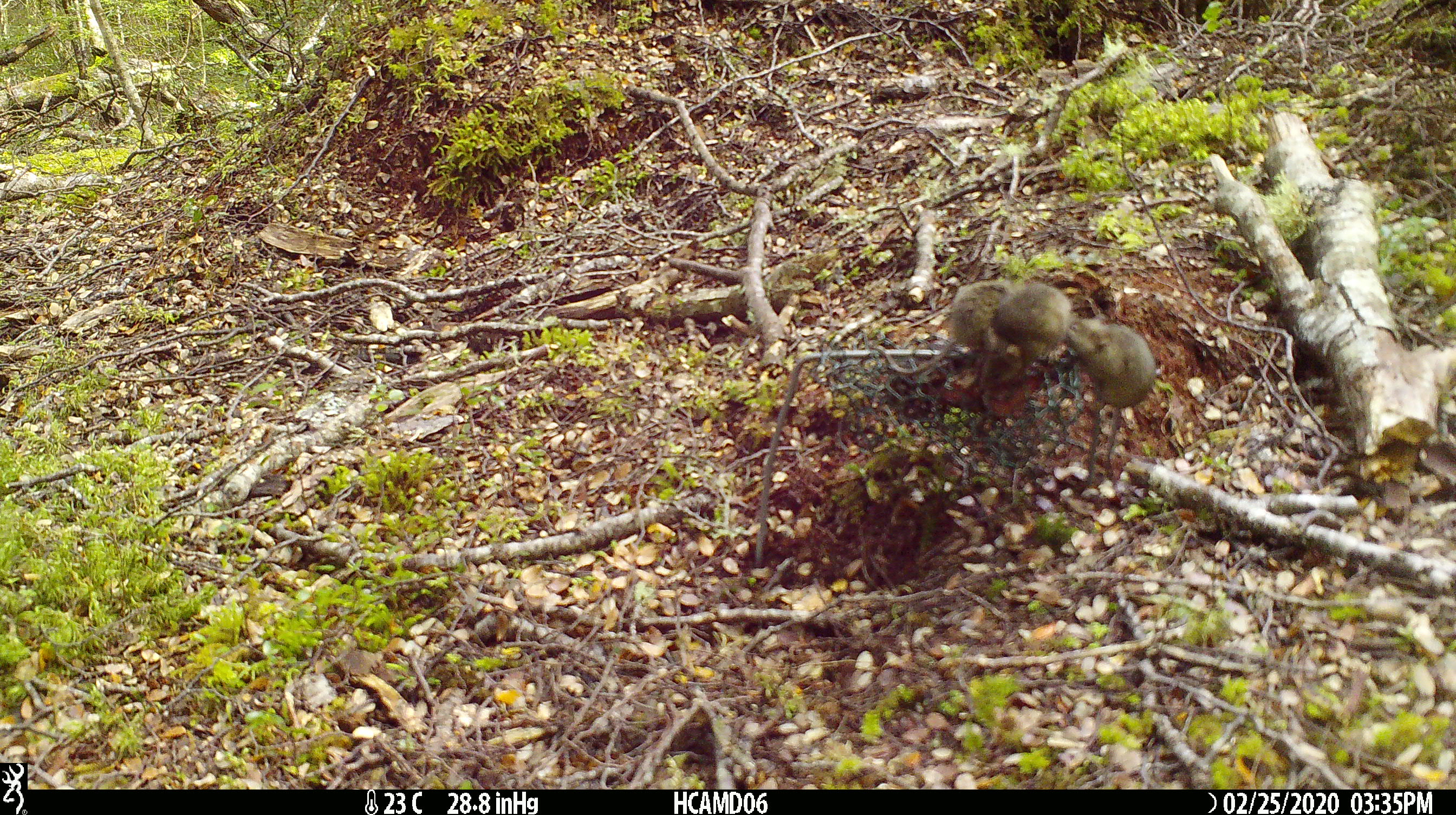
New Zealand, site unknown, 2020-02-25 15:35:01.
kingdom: Animalia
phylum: Chordata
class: Mammalia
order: Rodentia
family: Muridae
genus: Mus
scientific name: Mus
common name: mouse